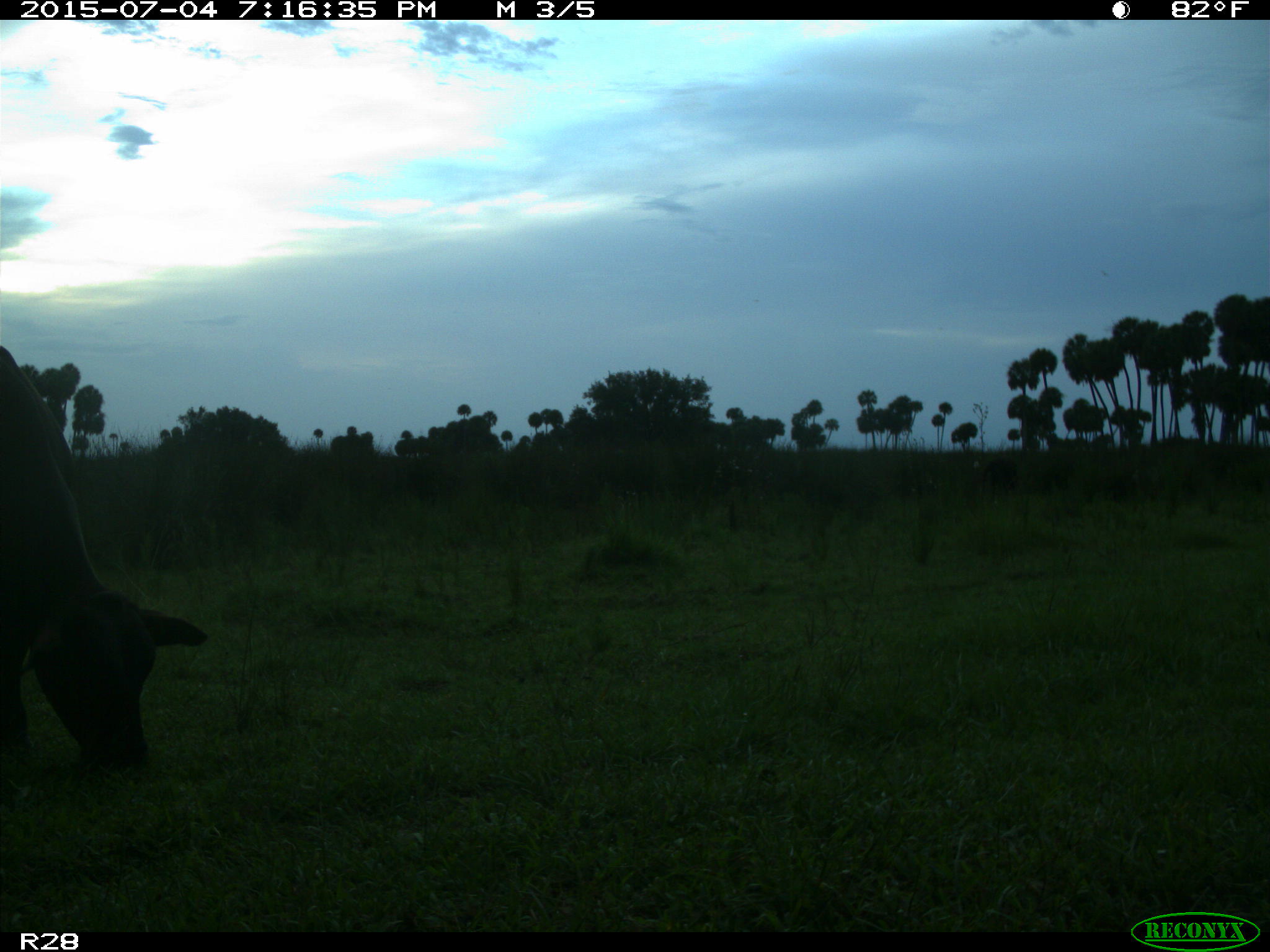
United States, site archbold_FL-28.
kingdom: Animalia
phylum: Chordata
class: Mammalia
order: Artiodactyla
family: Bovidae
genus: Bos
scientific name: Bos taurus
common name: domestic cow